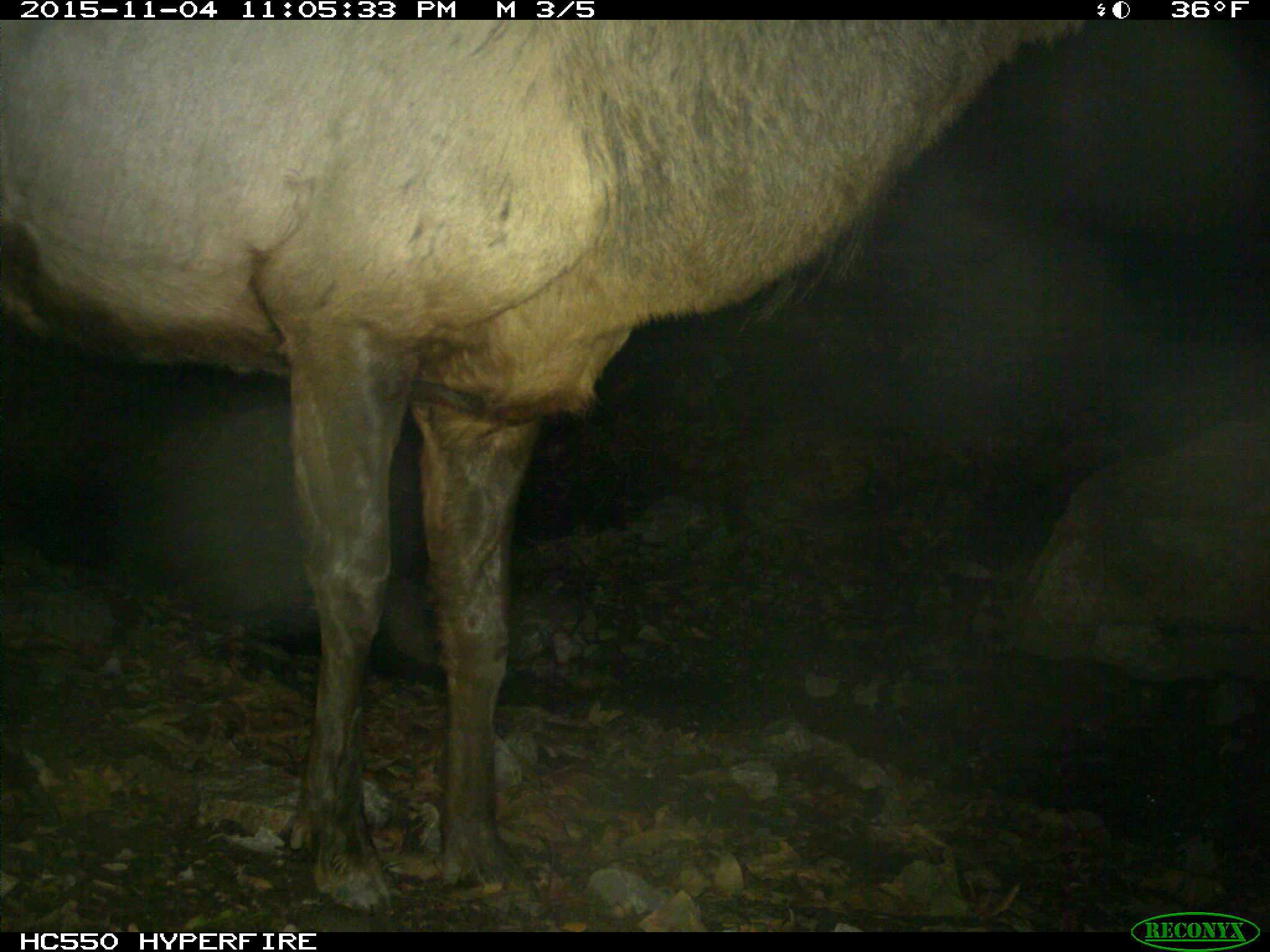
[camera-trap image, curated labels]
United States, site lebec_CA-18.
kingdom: Animalia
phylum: Chordata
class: Mammalia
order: Artiodactyla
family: Cervidae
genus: Cervus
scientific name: Cervus canadensis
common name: elk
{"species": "Cervus canadensis (elk)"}